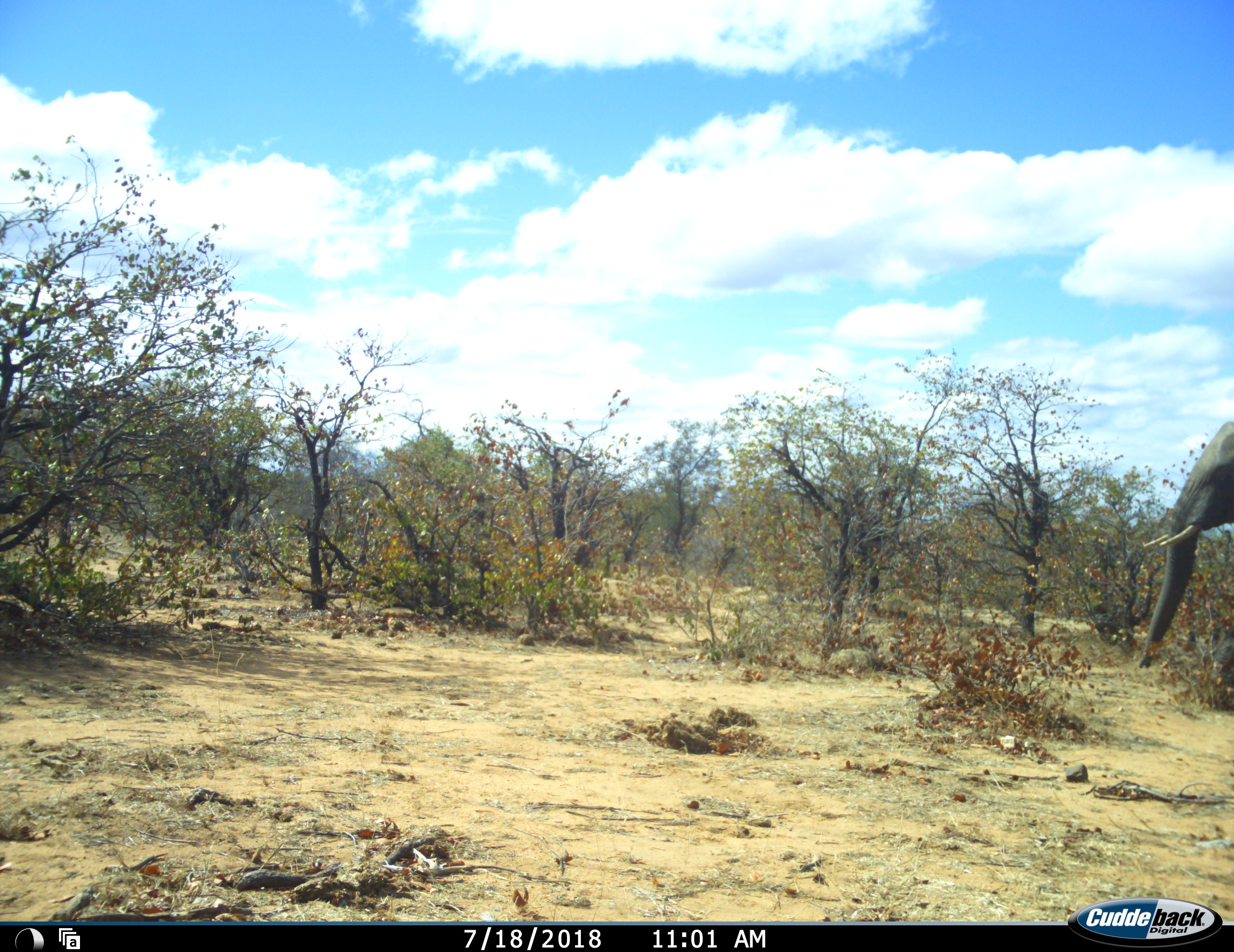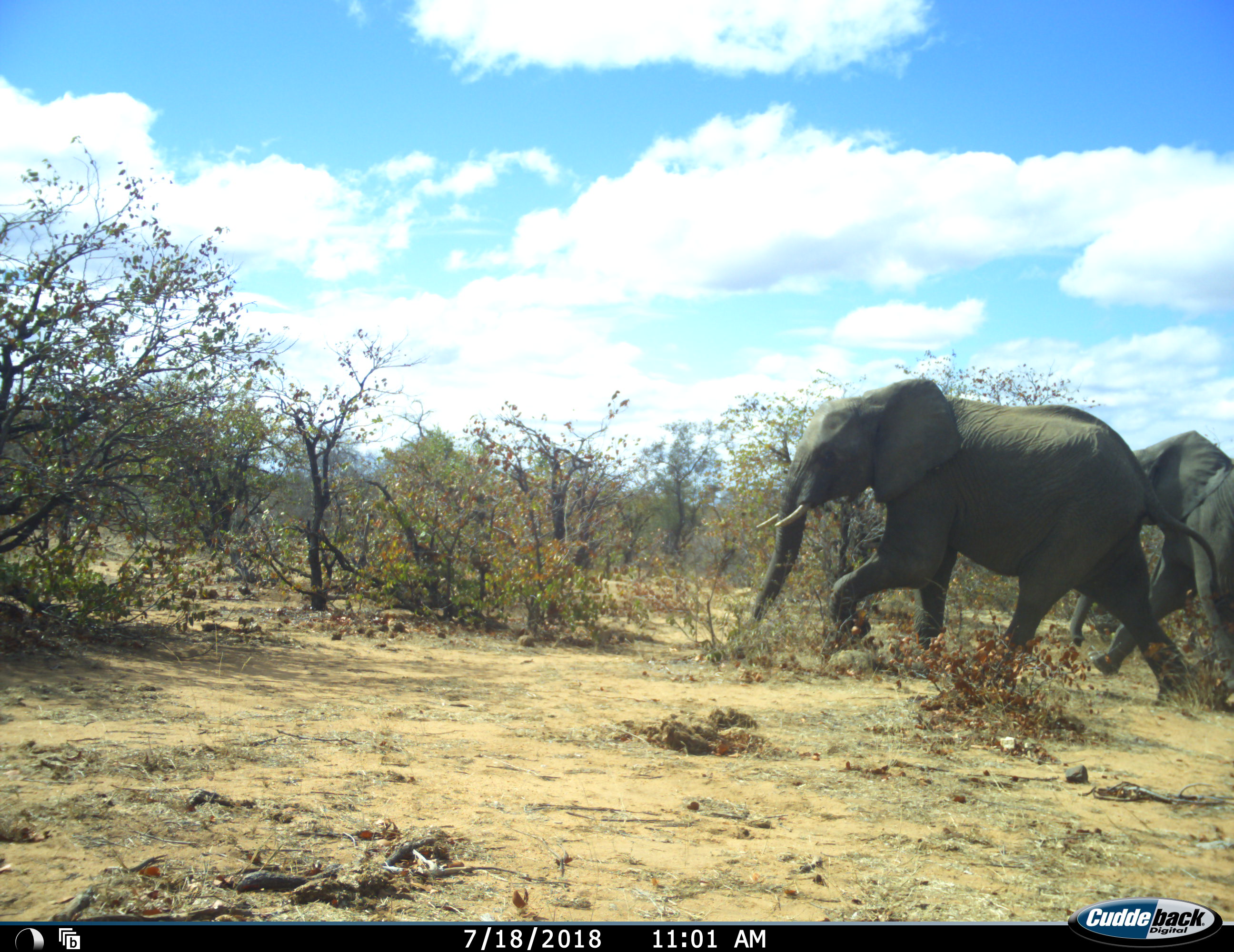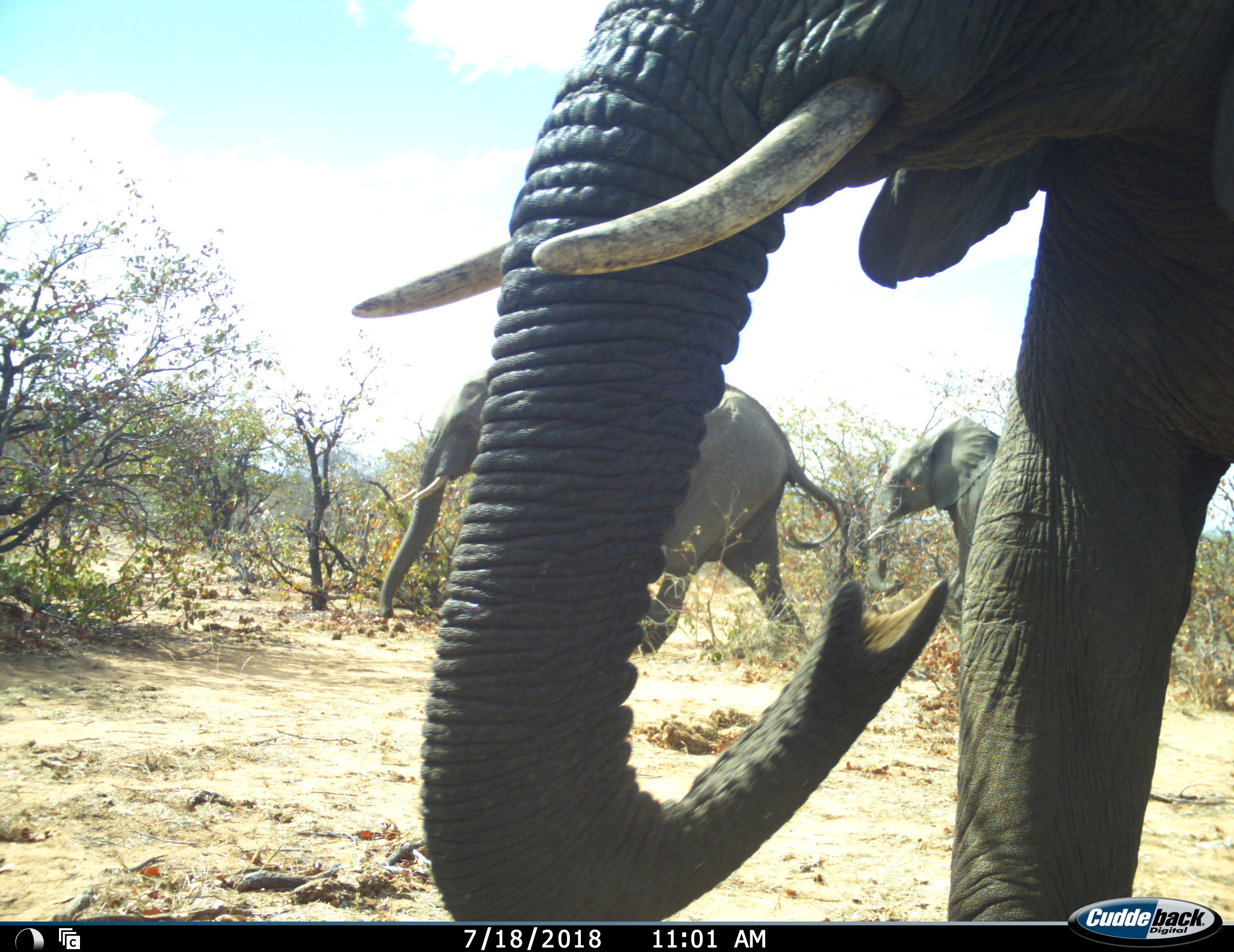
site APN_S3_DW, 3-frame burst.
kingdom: Animalia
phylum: Chordata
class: Mammalia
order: Proboscidea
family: Elephantidae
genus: Loxodonta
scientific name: Loxodonta africana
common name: african bush elephant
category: elephant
Elephant (african bush elephant) (Loxodonta africana), count 3. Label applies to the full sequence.